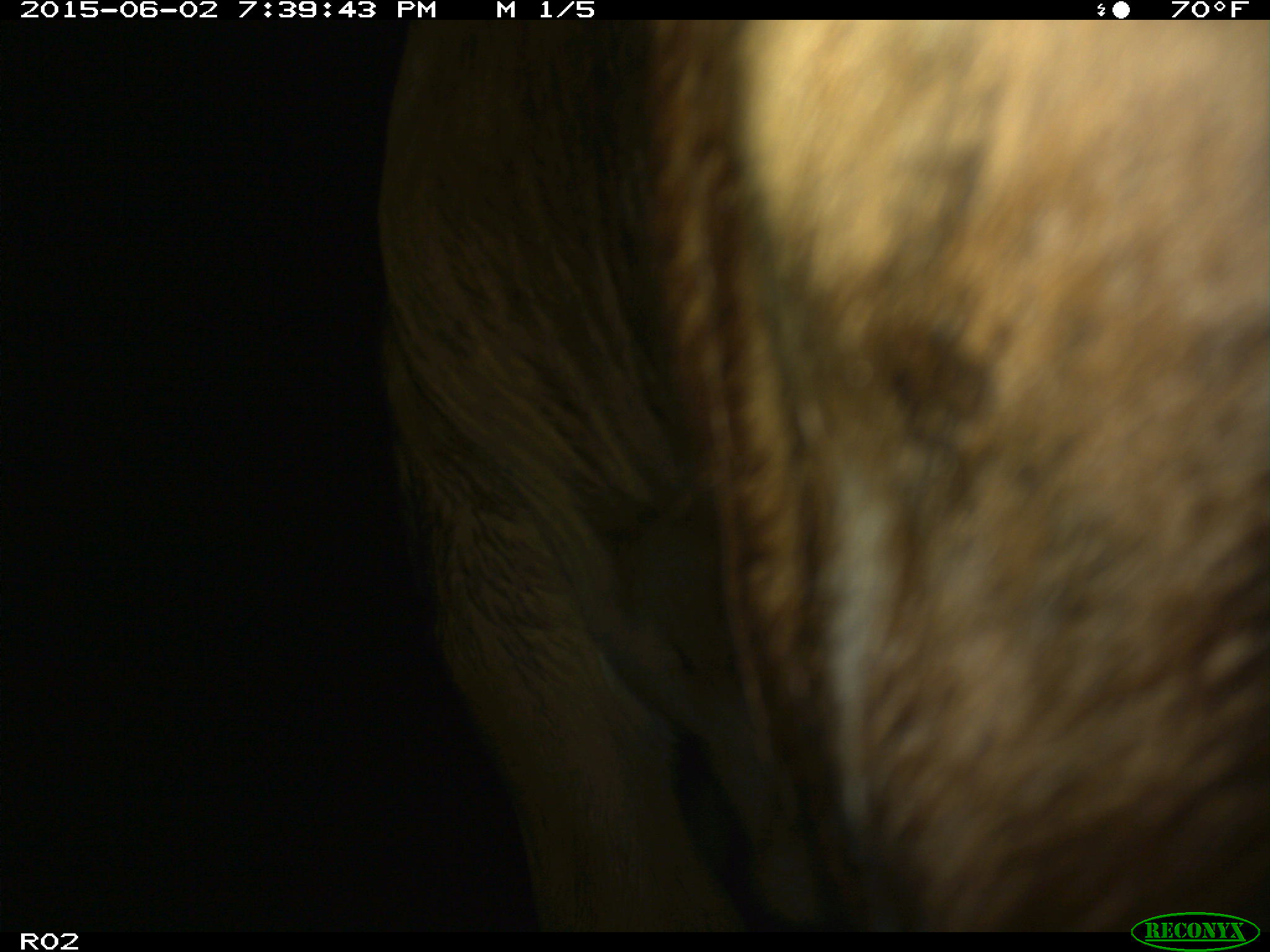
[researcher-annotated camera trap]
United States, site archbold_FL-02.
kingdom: Animalia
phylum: Chordata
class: Mammalia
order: Artiodactyla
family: Bovidae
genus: Bos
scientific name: Bos taurus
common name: domestic cow